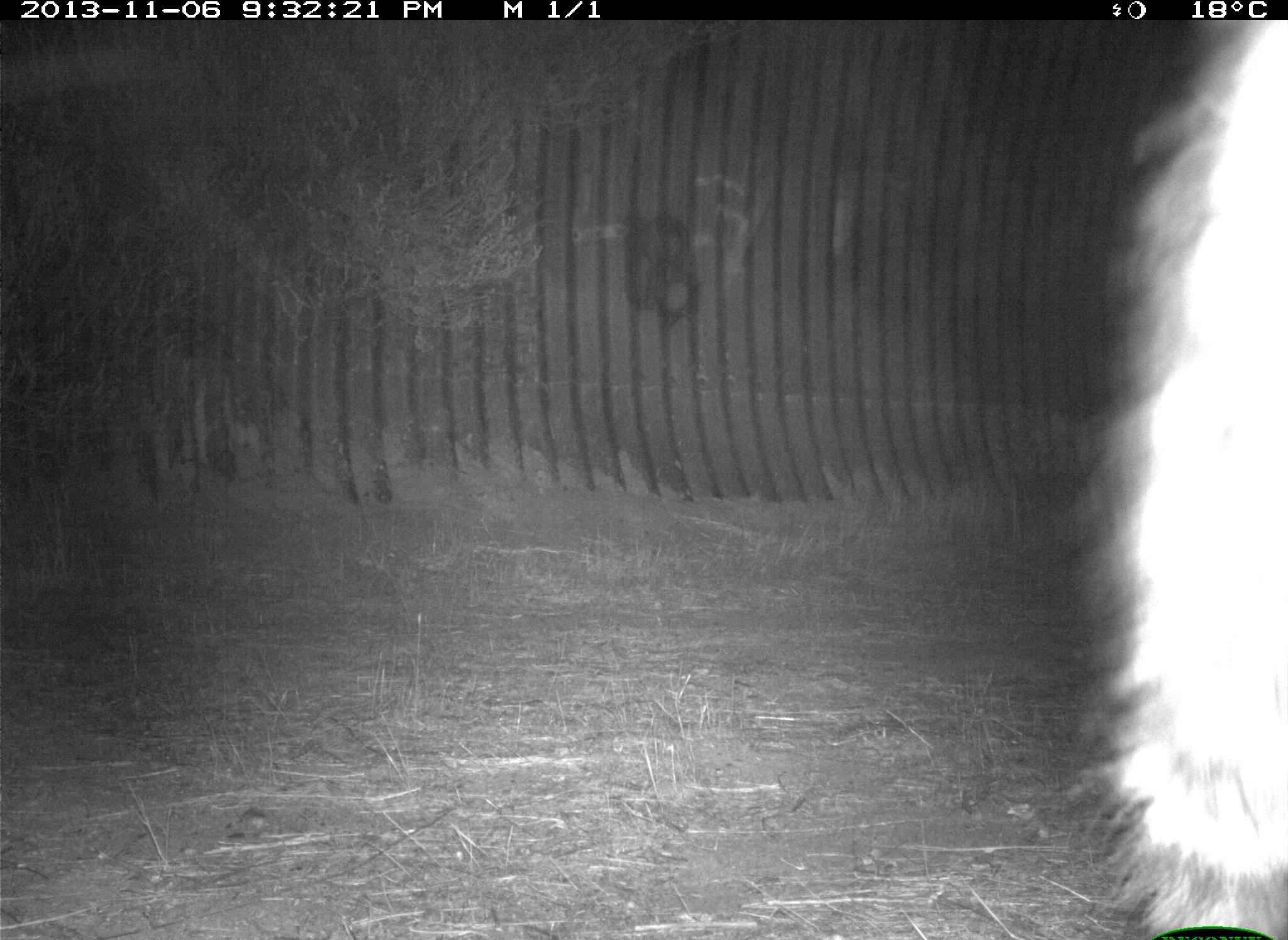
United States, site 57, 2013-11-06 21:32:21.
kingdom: Animalia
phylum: Chordata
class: Mammalia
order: Carnivora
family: Procyonidae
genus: Procyon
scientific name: Procyon lotor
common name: raccoon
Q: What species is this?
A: Raccoon (Procyon lotor).